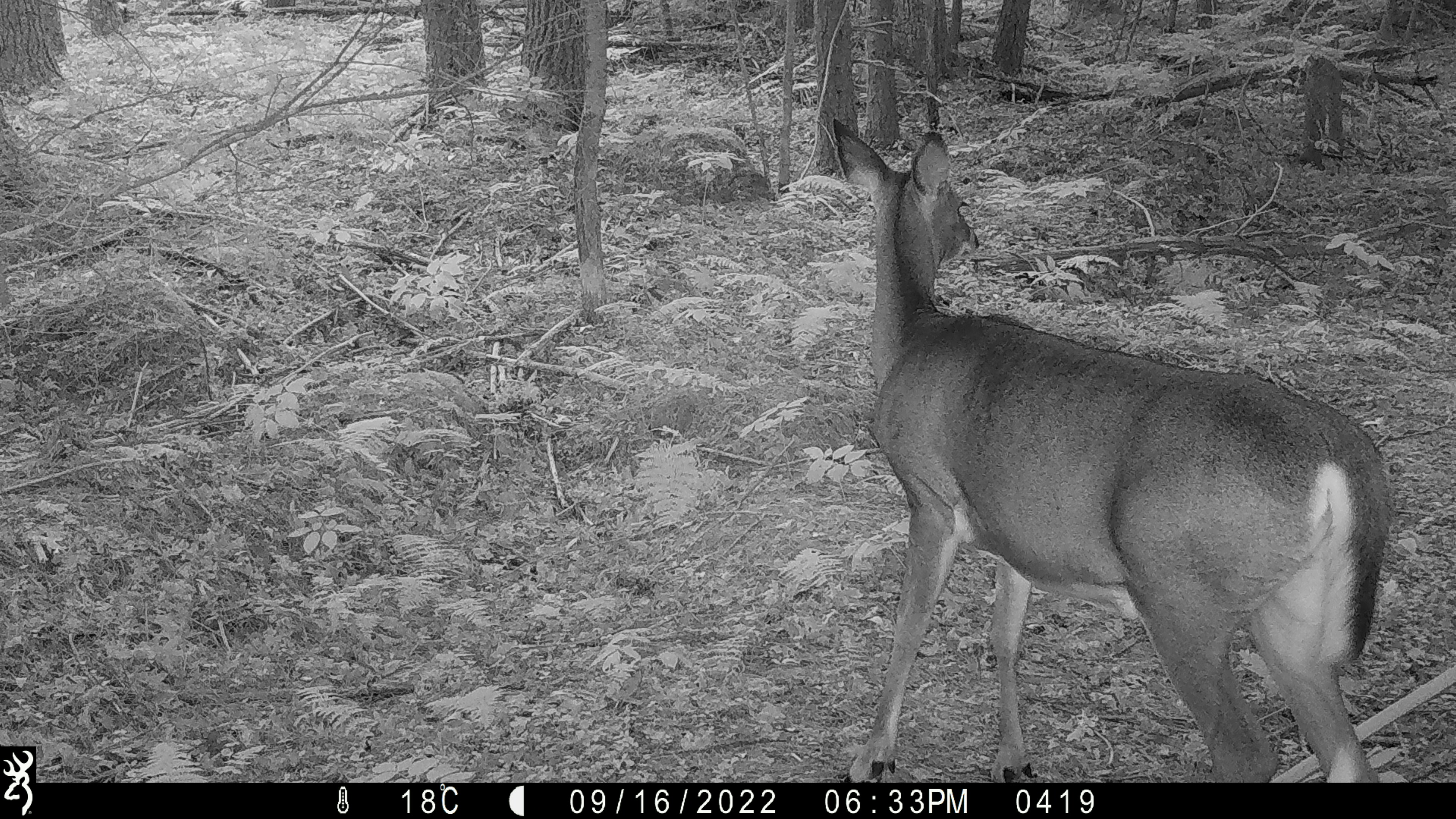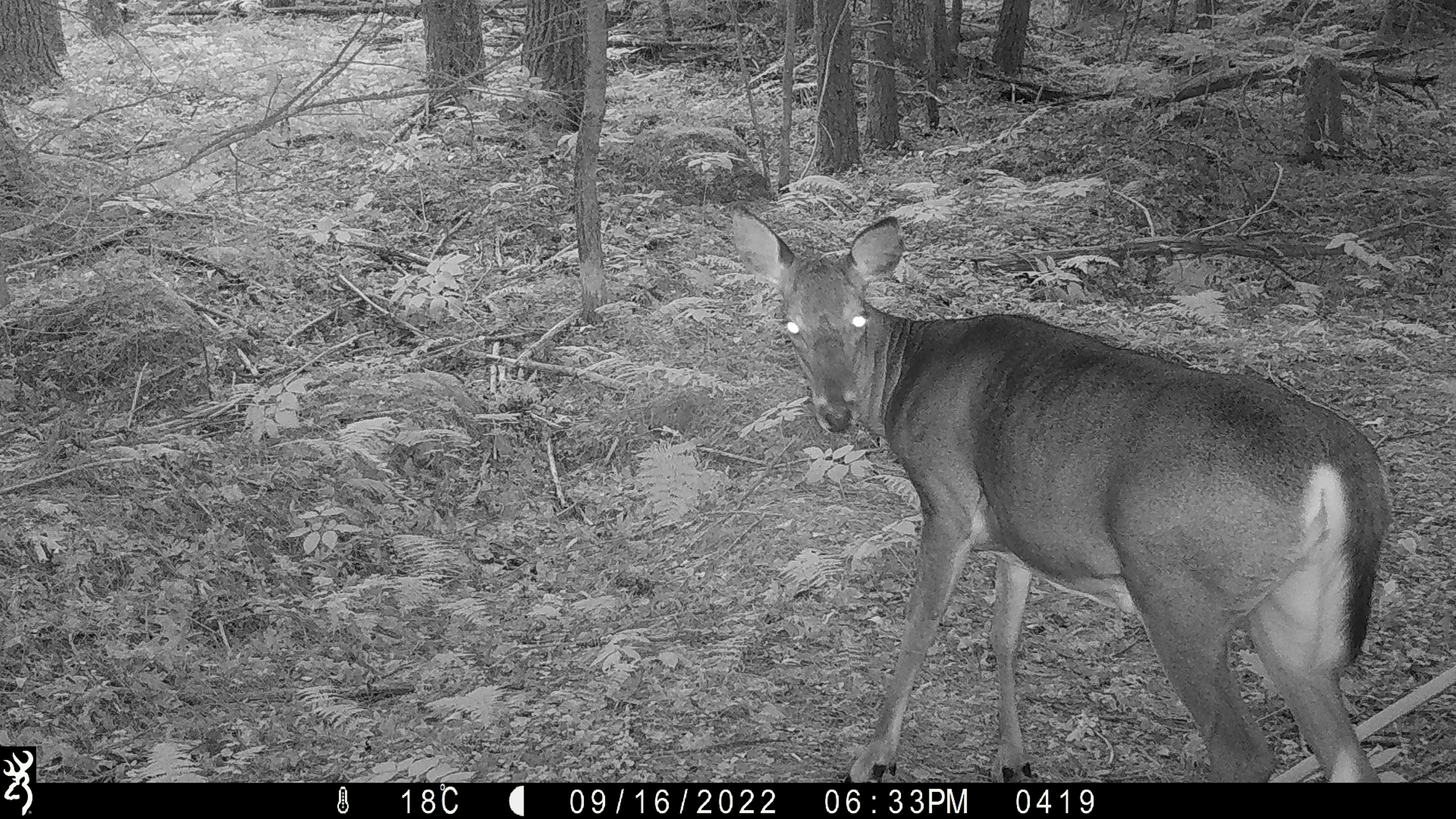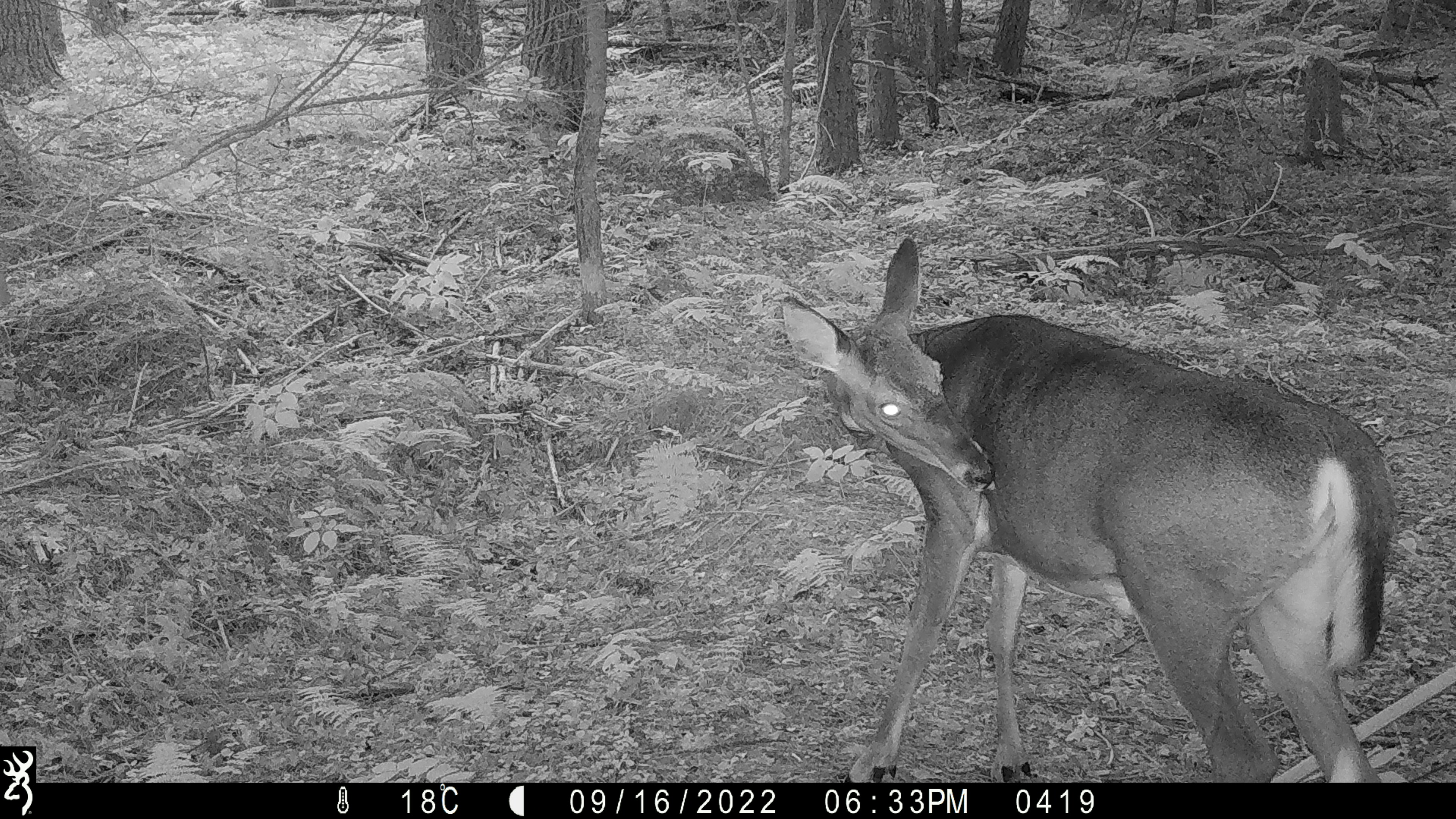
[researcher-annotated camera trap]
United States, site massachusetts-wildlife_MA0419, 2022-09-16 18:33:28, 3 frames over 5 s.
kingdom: Animalia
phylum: Chordata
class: Mammalia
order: Artiodactyla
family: Cervidae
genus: Odocoileus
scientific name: Odocoileus virginianus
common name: white-tailed deer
White-tailed deer (Odocoileus virginianus).